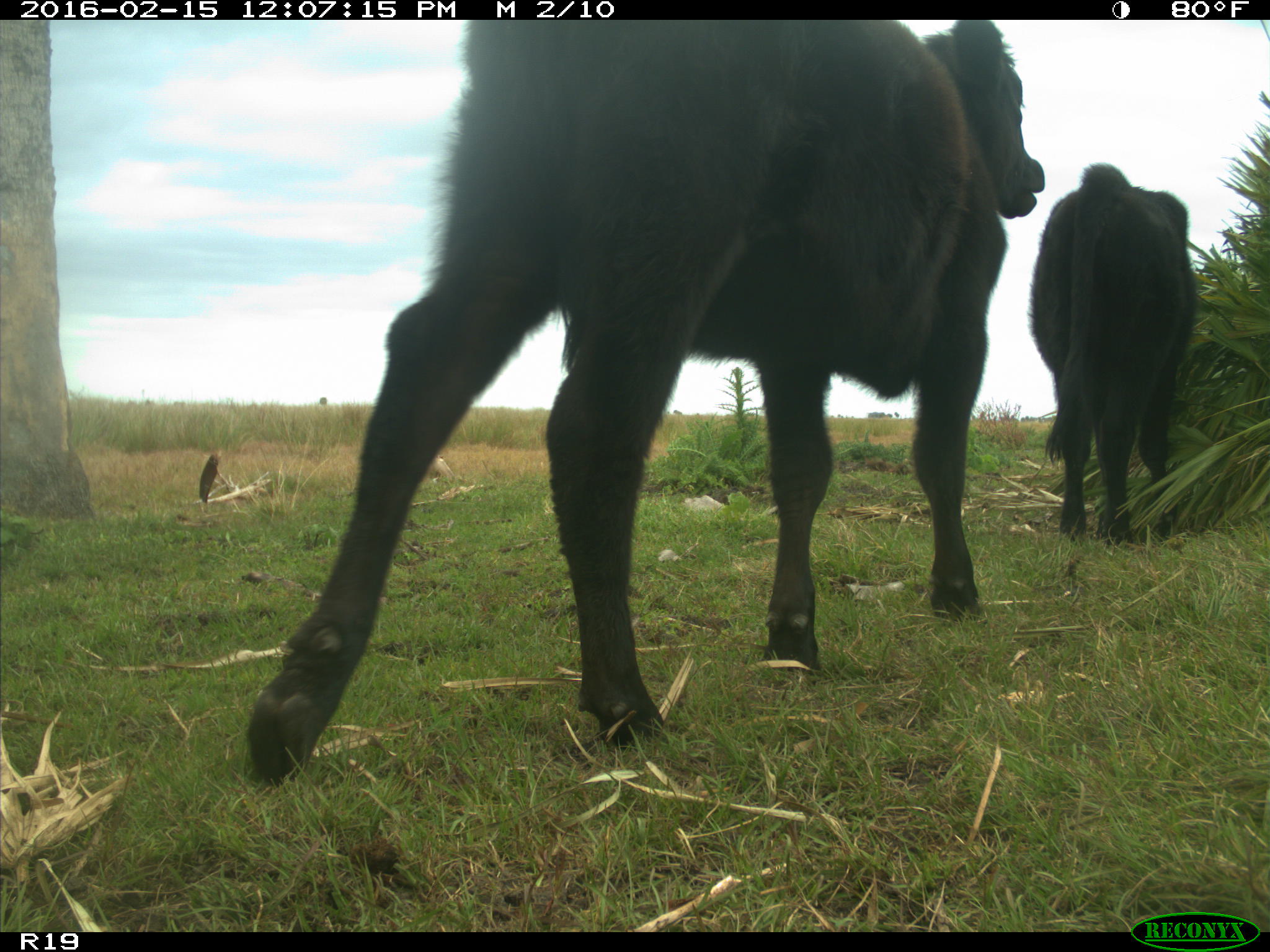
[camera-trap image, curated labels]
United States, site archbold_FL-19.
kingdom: Animalia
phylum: Chordata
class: Mammalia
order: Artiodactyla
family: Bovidae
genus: Bos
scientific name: Bos taurus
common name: domestic cow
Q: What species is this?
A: Bos taurus (domestic cow).